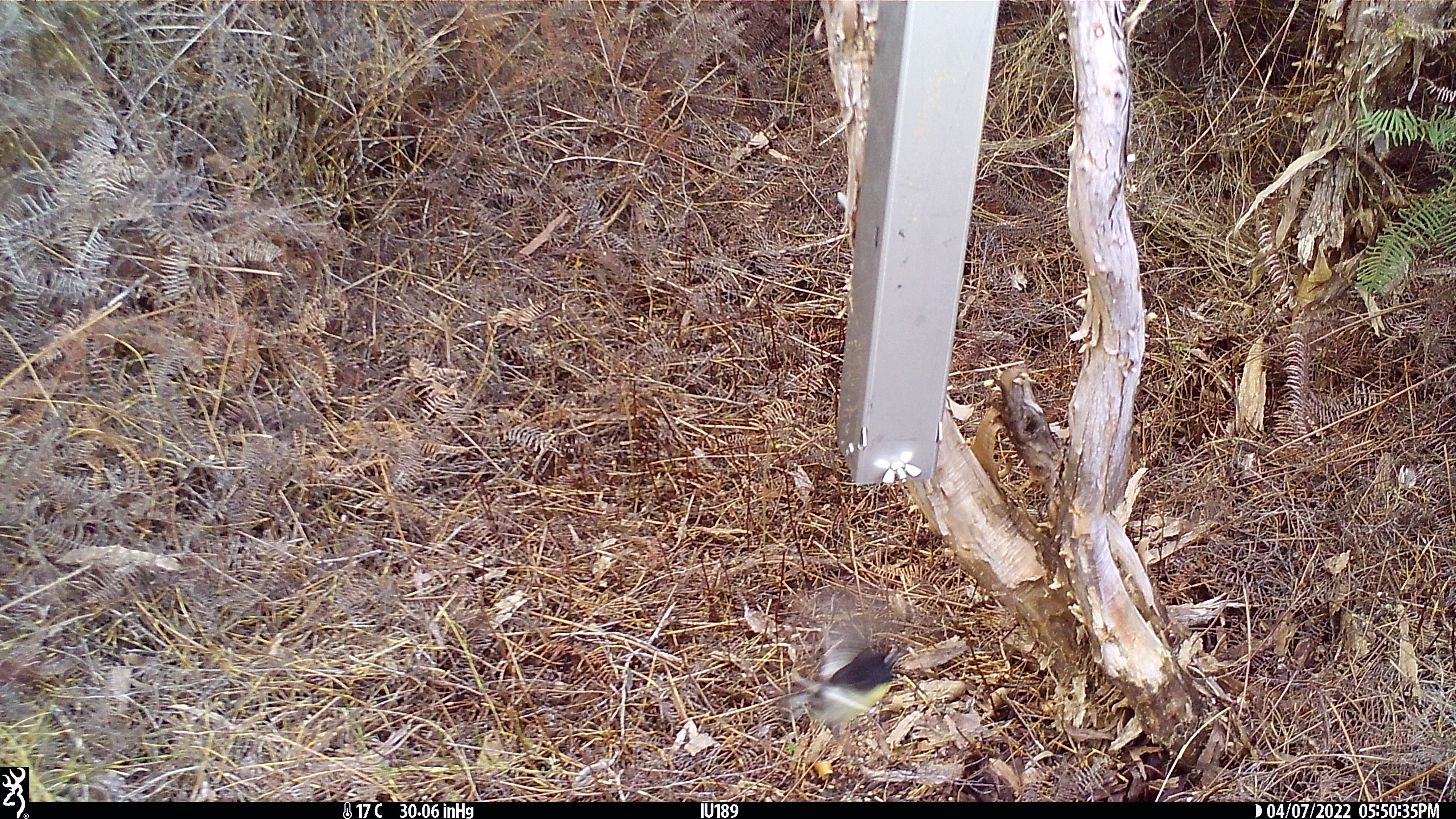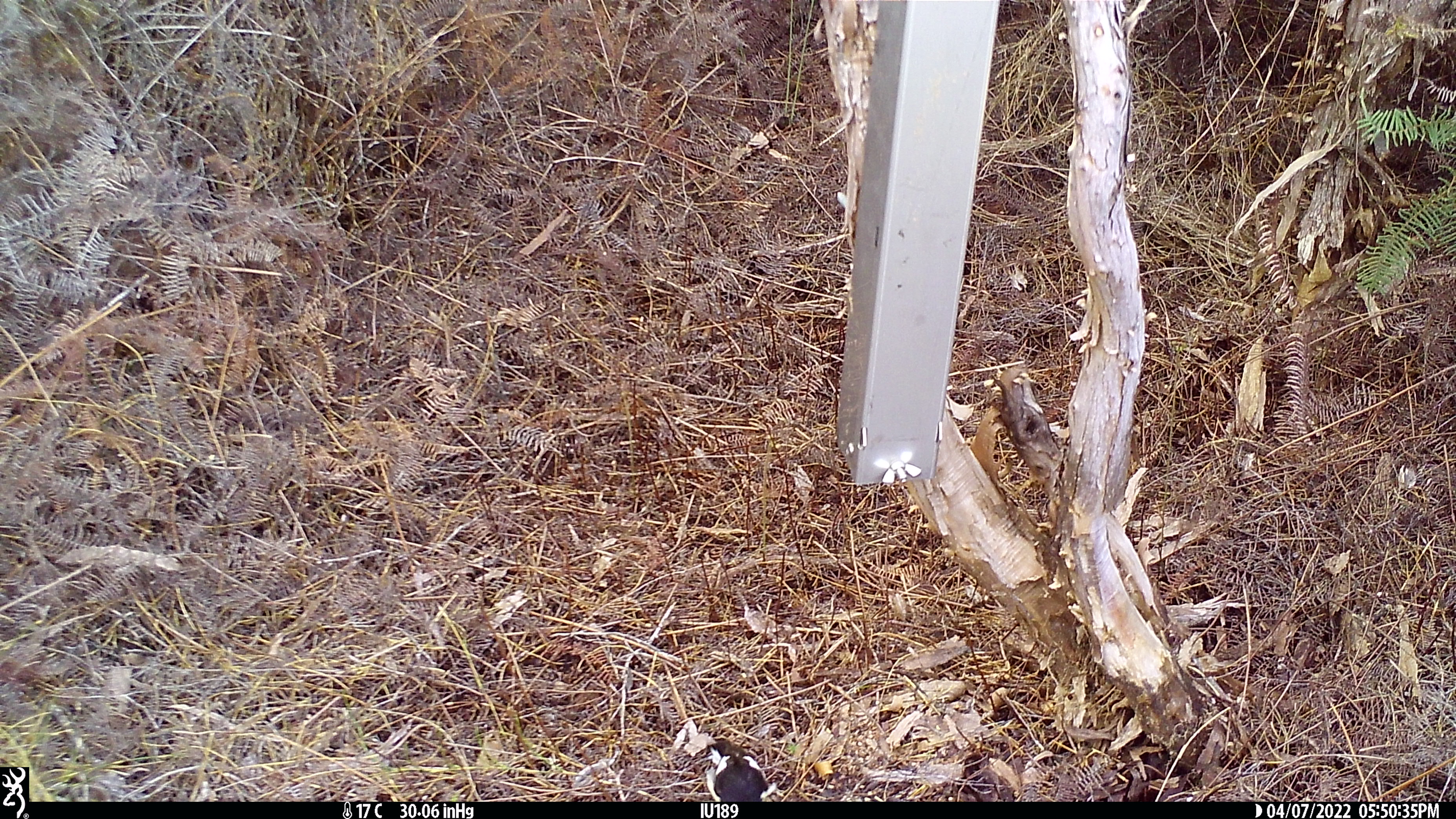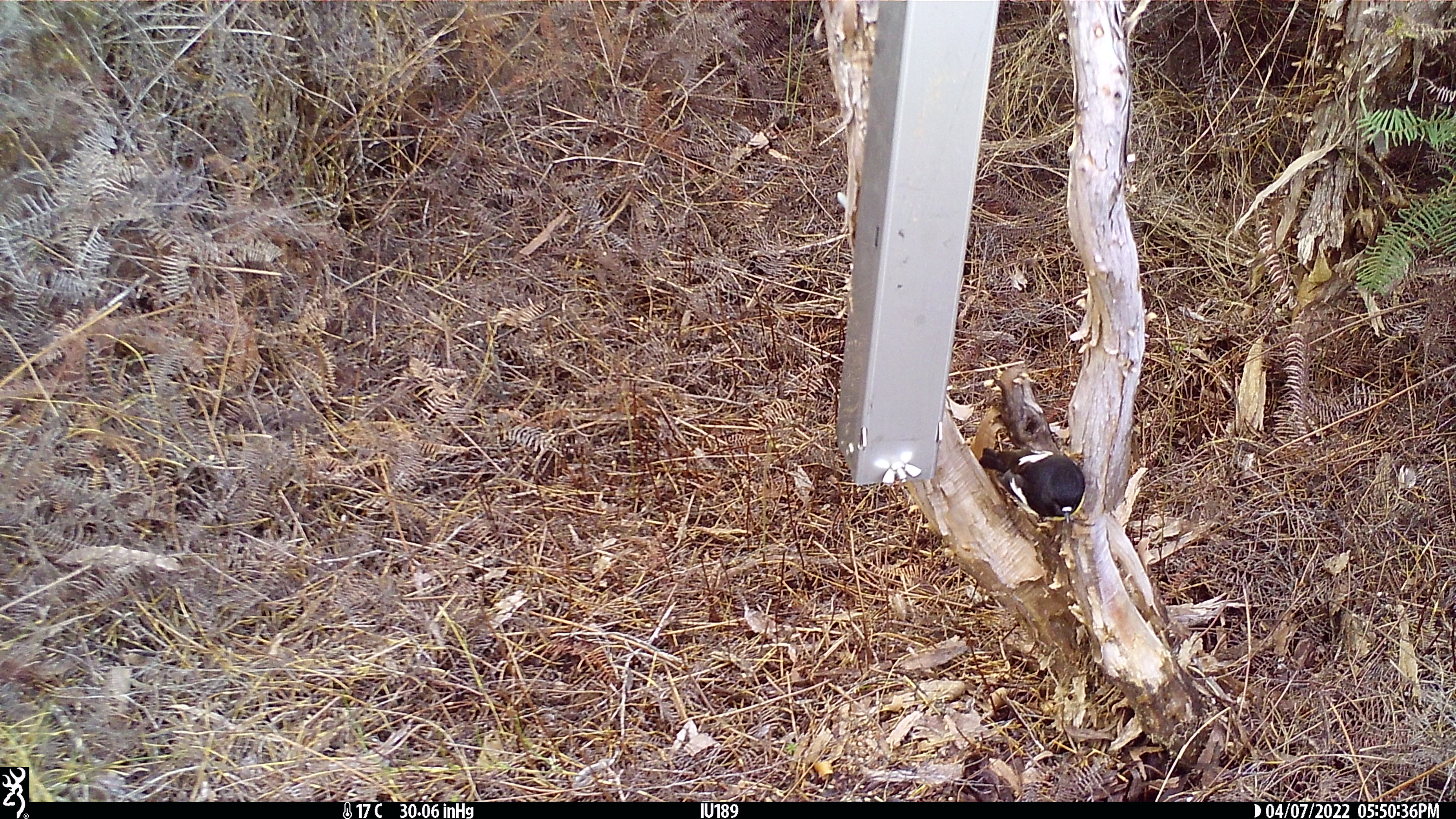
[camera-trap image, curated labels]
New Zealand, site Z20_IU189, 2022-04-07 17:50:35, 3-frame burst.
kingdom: Animalia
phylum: Chordata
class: Aves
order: Passeriformes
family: Petroicidae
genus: Petroica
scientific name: Petroica macrocephala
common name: tomtit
Tomtit (Petroica macrocephala).